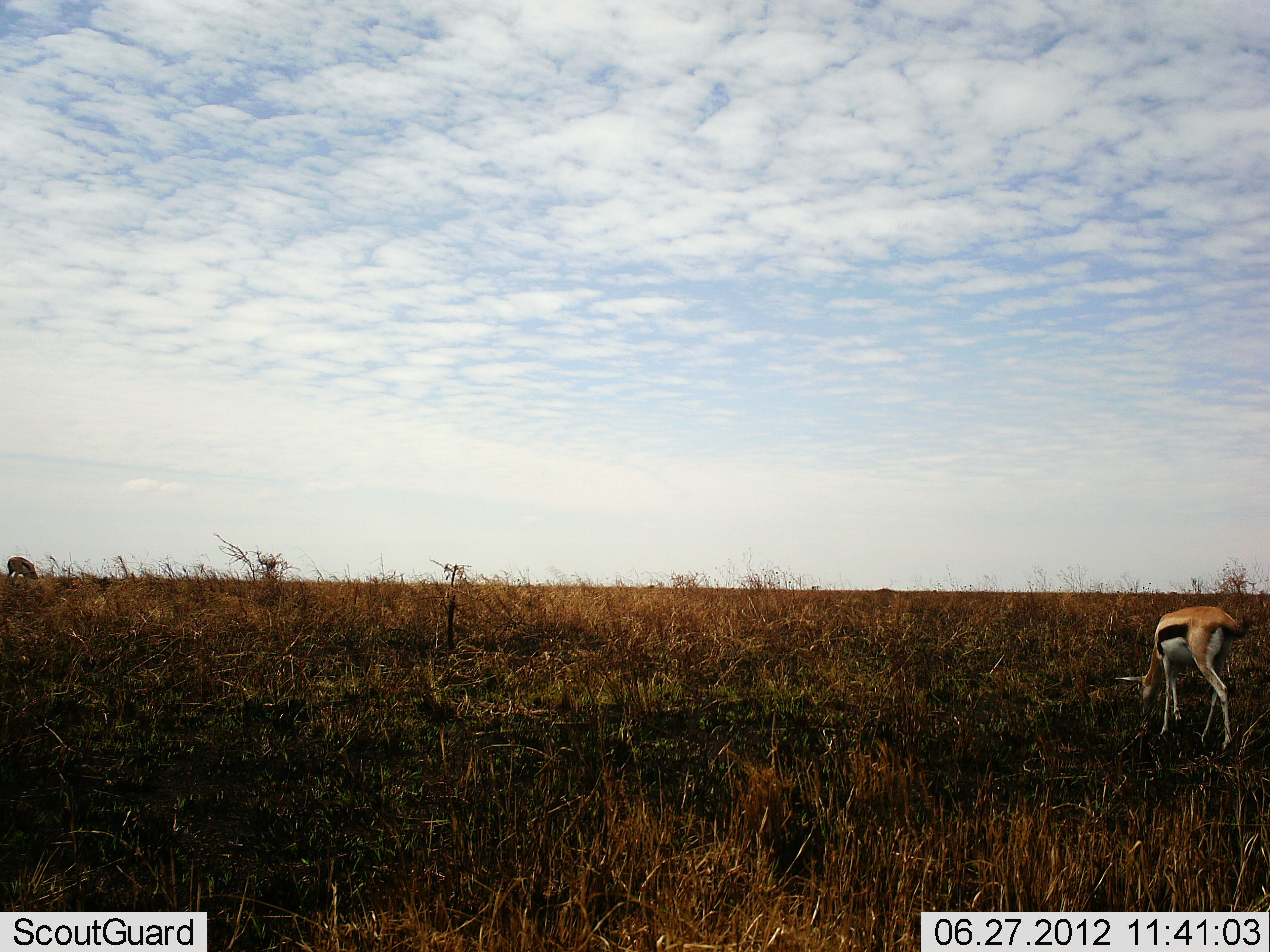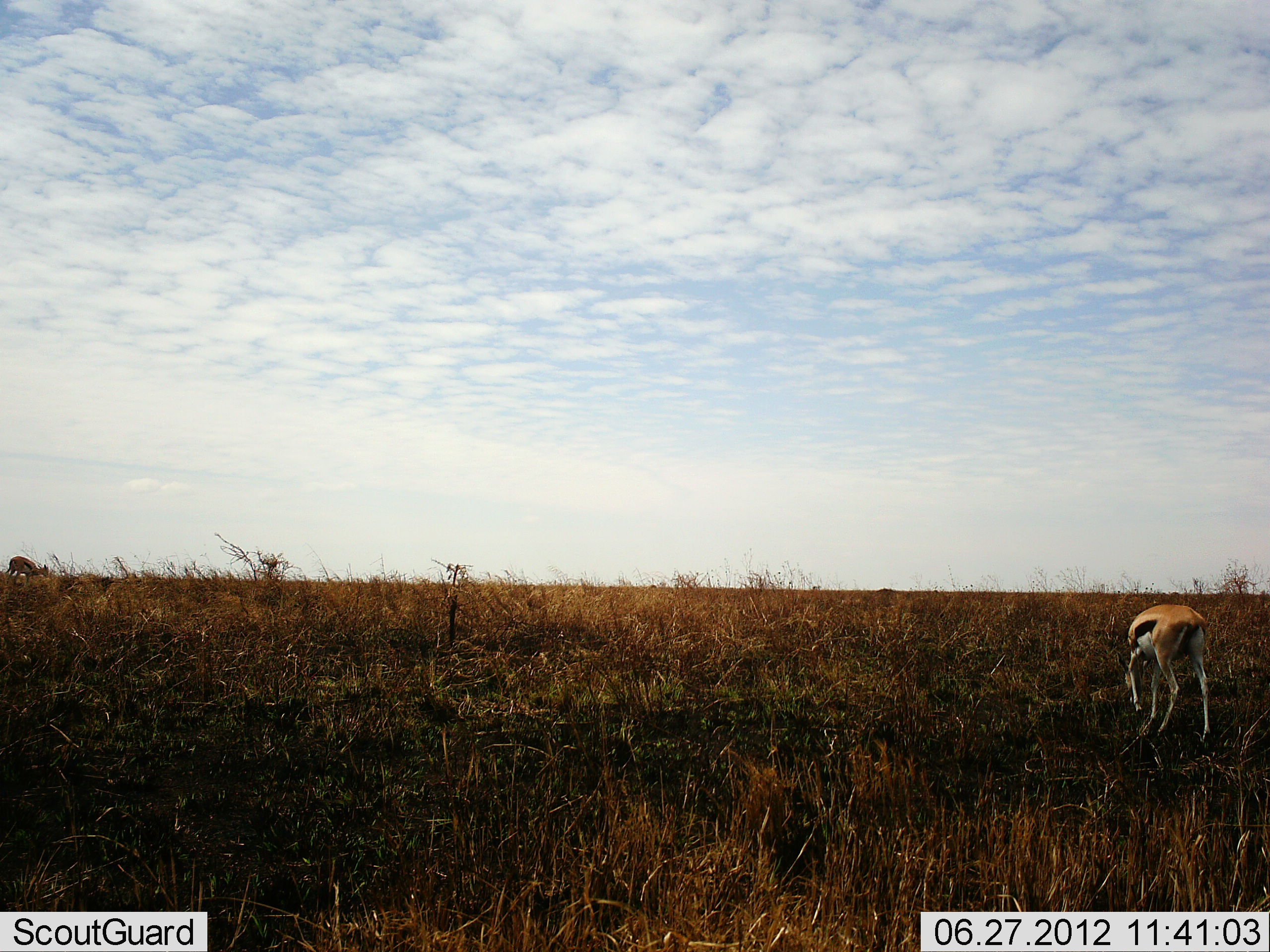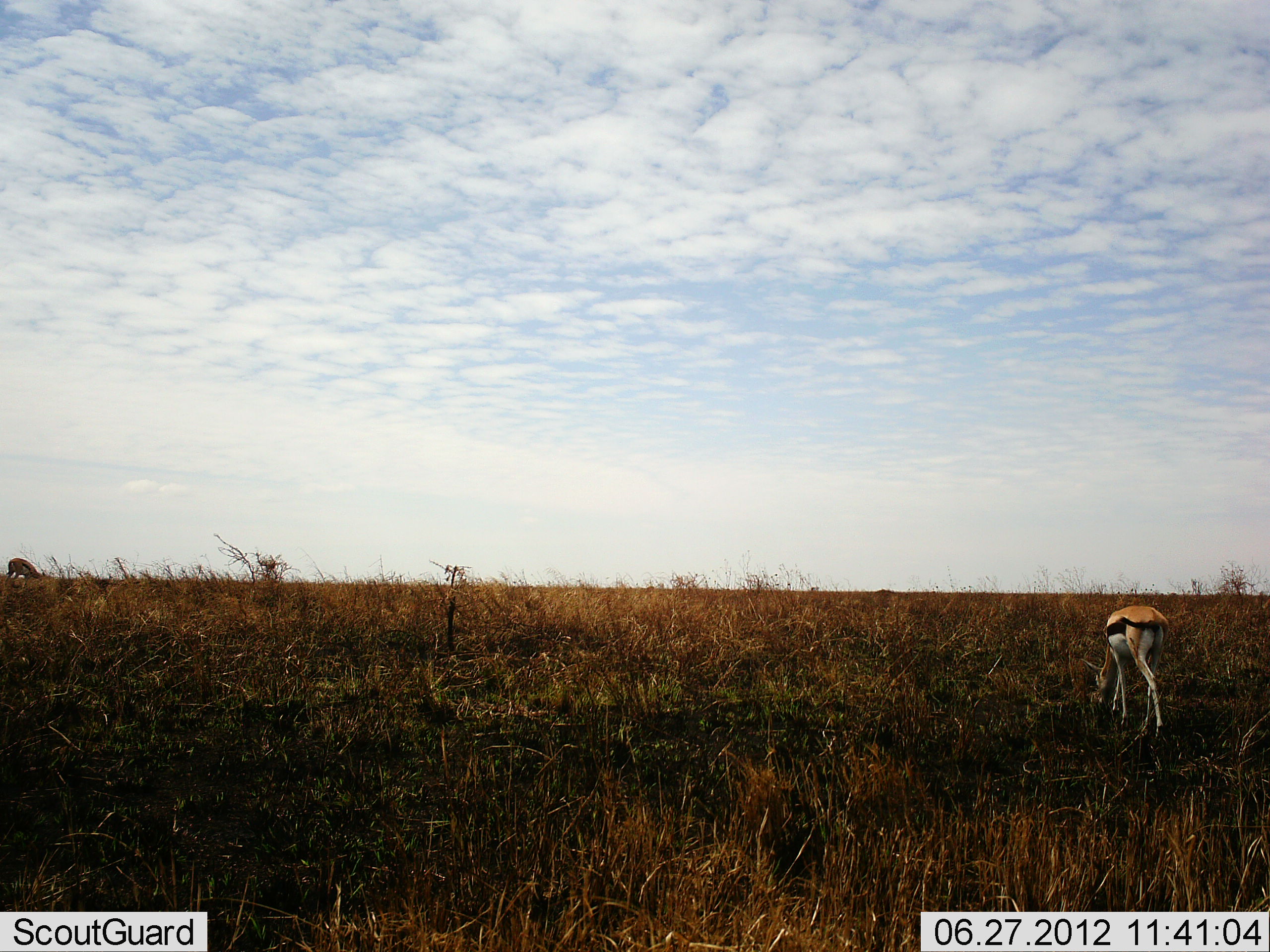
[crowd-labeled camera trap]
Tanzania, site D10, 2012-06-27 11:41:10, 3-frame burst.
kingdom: Animalia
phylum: Chordata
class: Mammalia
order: Artiodactyla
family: Bovidae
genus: Eudorcas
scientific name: Eudorcas thomsonii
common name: thomson's gazelle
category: gazellethomsons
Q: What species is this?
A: Gazellethomsons (thomson's gazelle) (Eudorcas thomsonii).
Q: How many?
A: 2.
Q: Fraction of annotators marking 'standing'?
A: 0%.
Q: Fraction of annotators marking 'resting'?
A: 0%.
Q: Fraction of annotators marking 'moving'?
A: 30%.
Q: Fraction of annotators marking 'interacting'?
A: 0%.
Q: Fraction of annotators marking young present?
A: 0%.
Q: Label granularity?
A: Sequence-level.